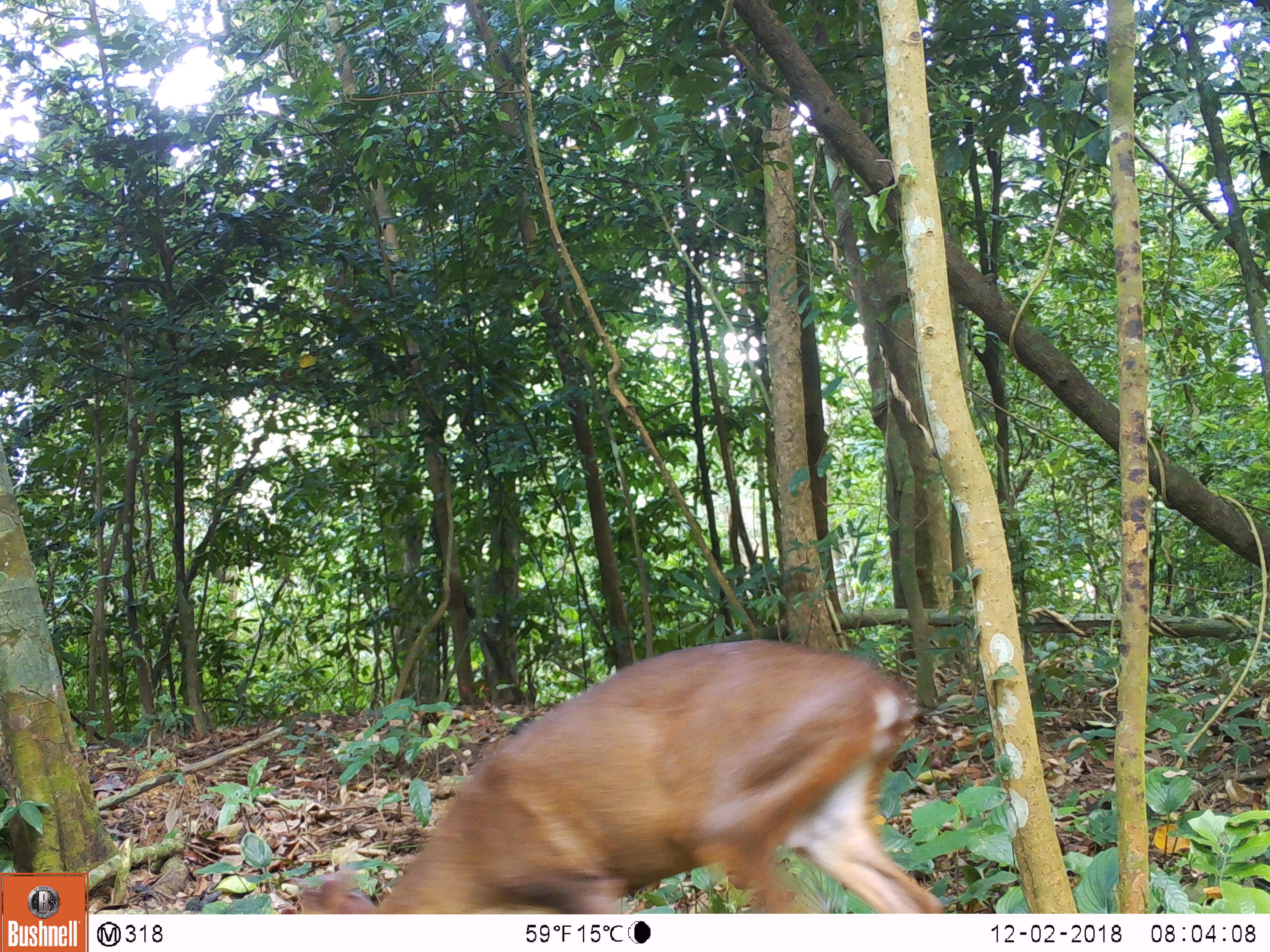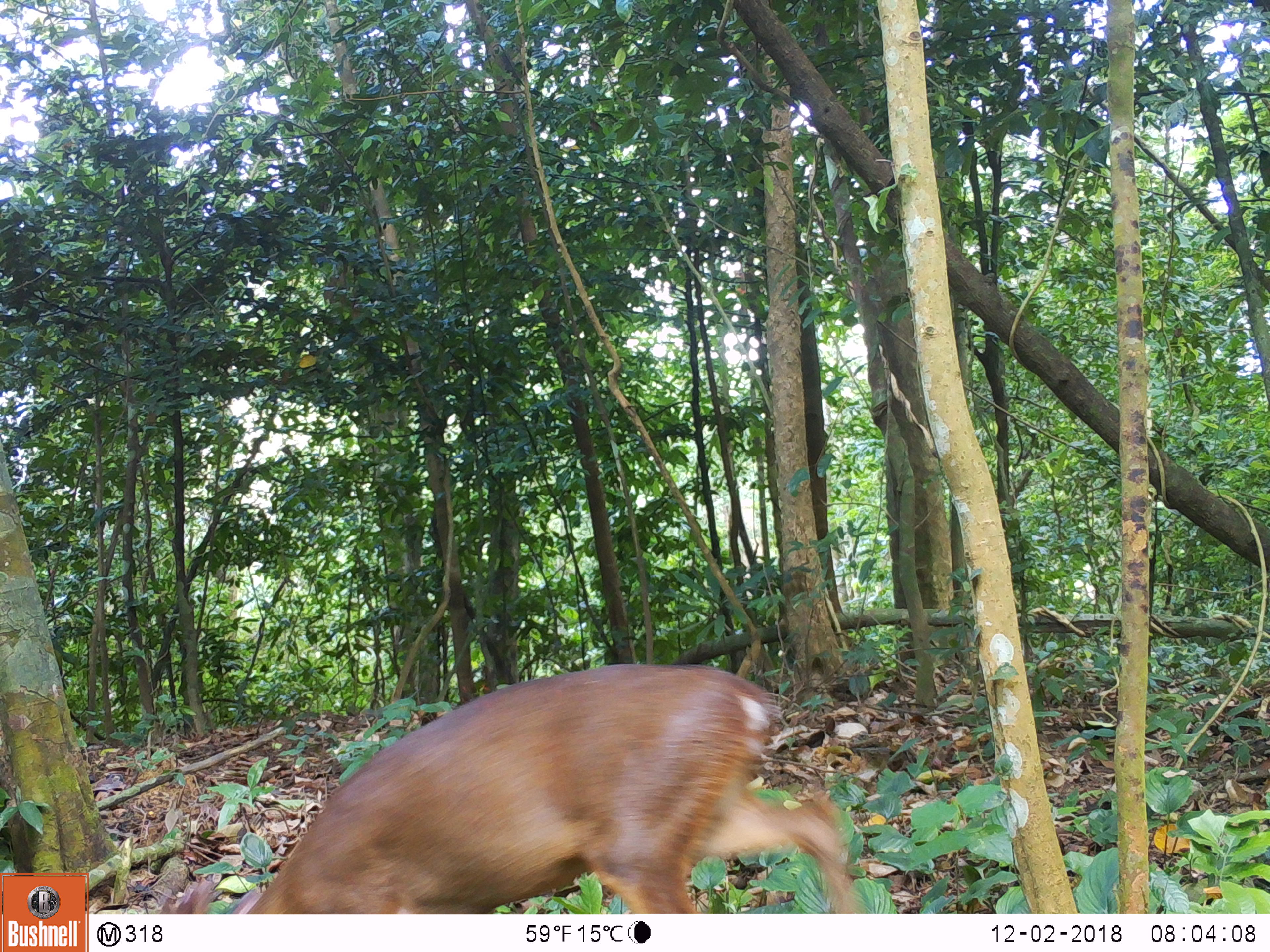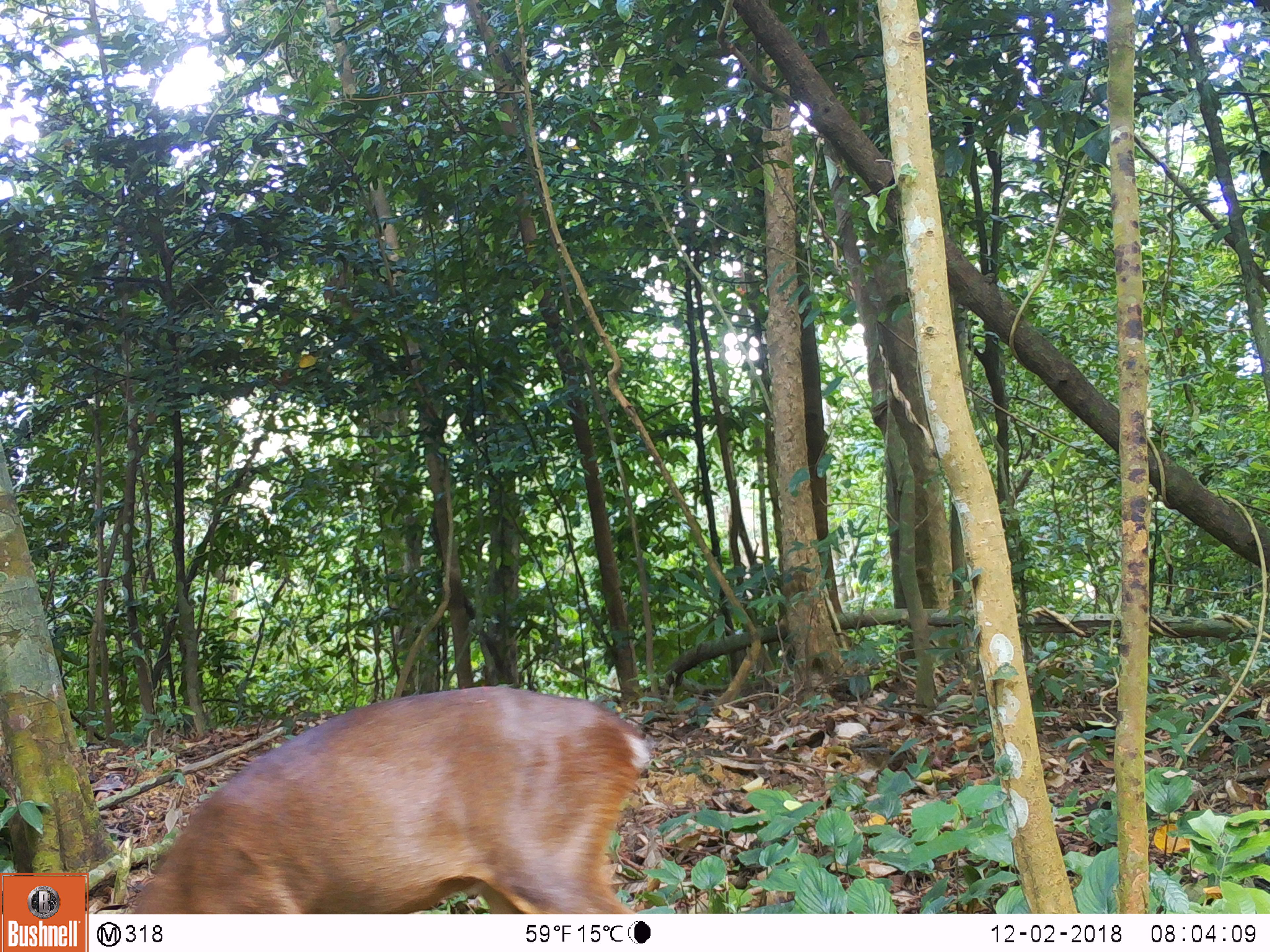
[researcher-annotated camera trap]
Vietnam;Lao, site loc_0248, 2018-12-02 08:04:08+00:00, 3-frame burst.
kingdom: Animalia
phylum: Chordata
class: Mammalia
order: Artiodactyla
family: Cervidae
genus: Muntiacus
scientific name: Muntiacus vuquangensis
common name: large-antlered muntjac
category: large antlered muntjac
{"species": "large antlered muntjac (large-antlered muntjac) (Muntiacus vuquangensis)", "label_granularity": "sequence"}